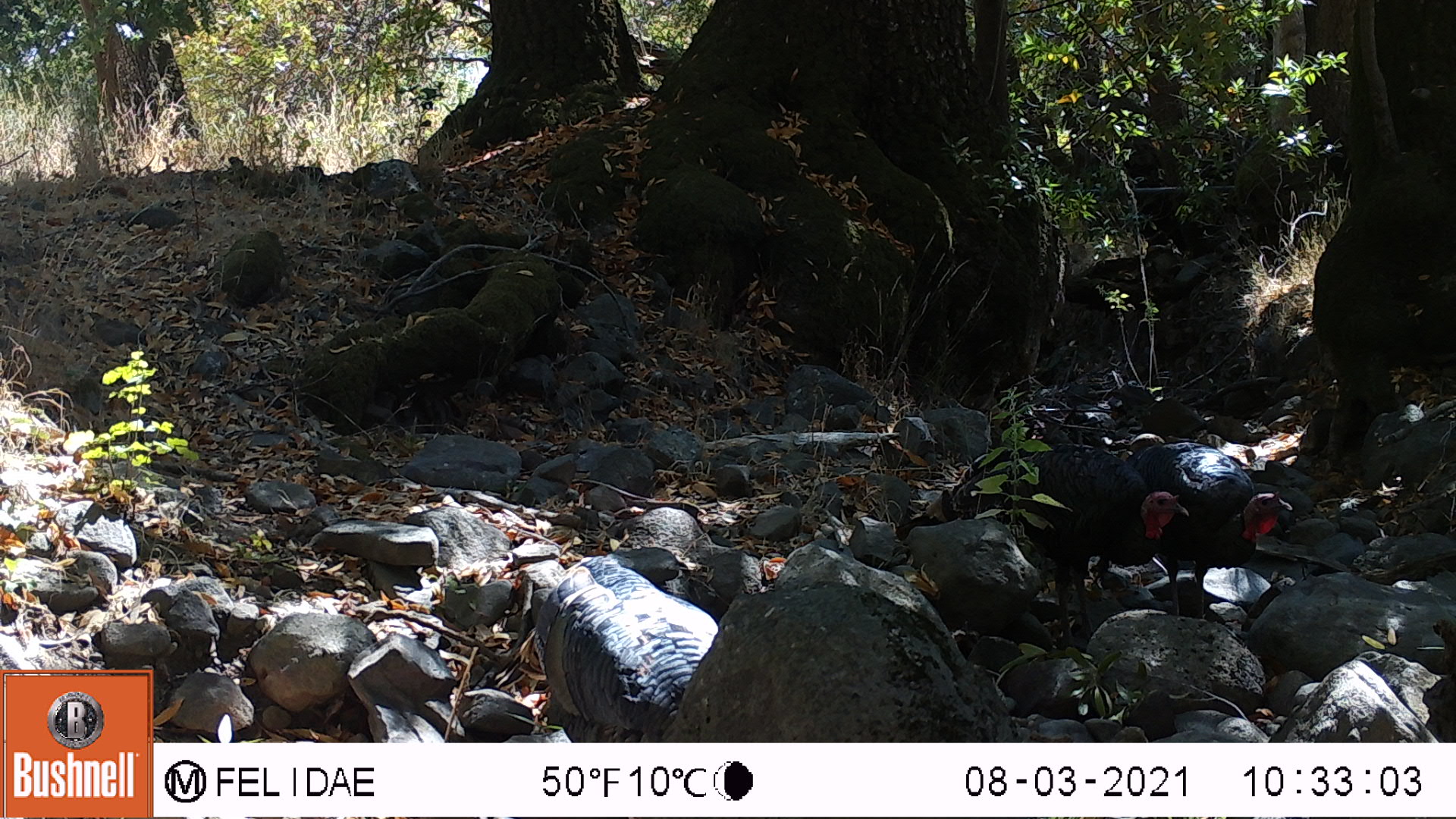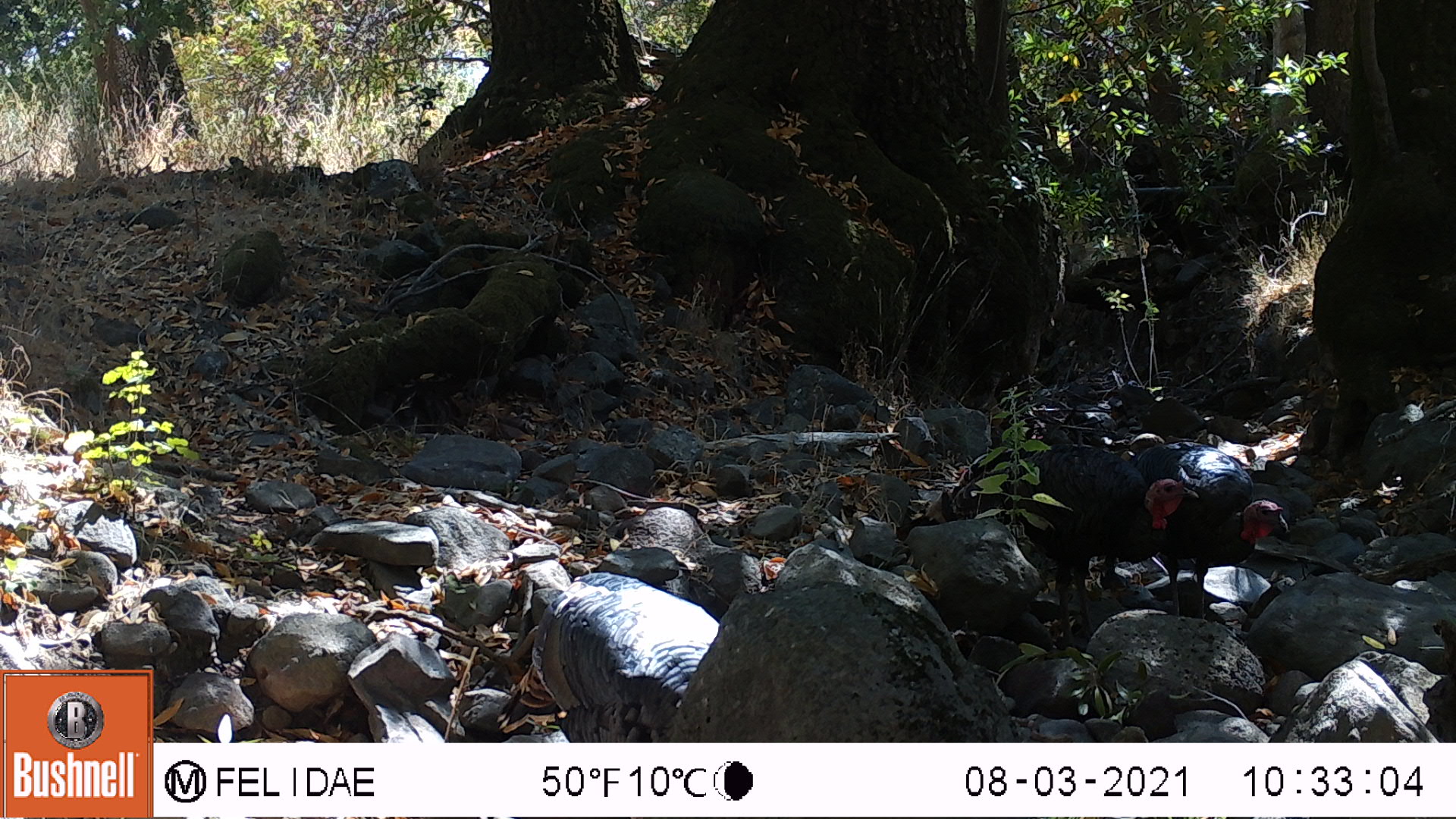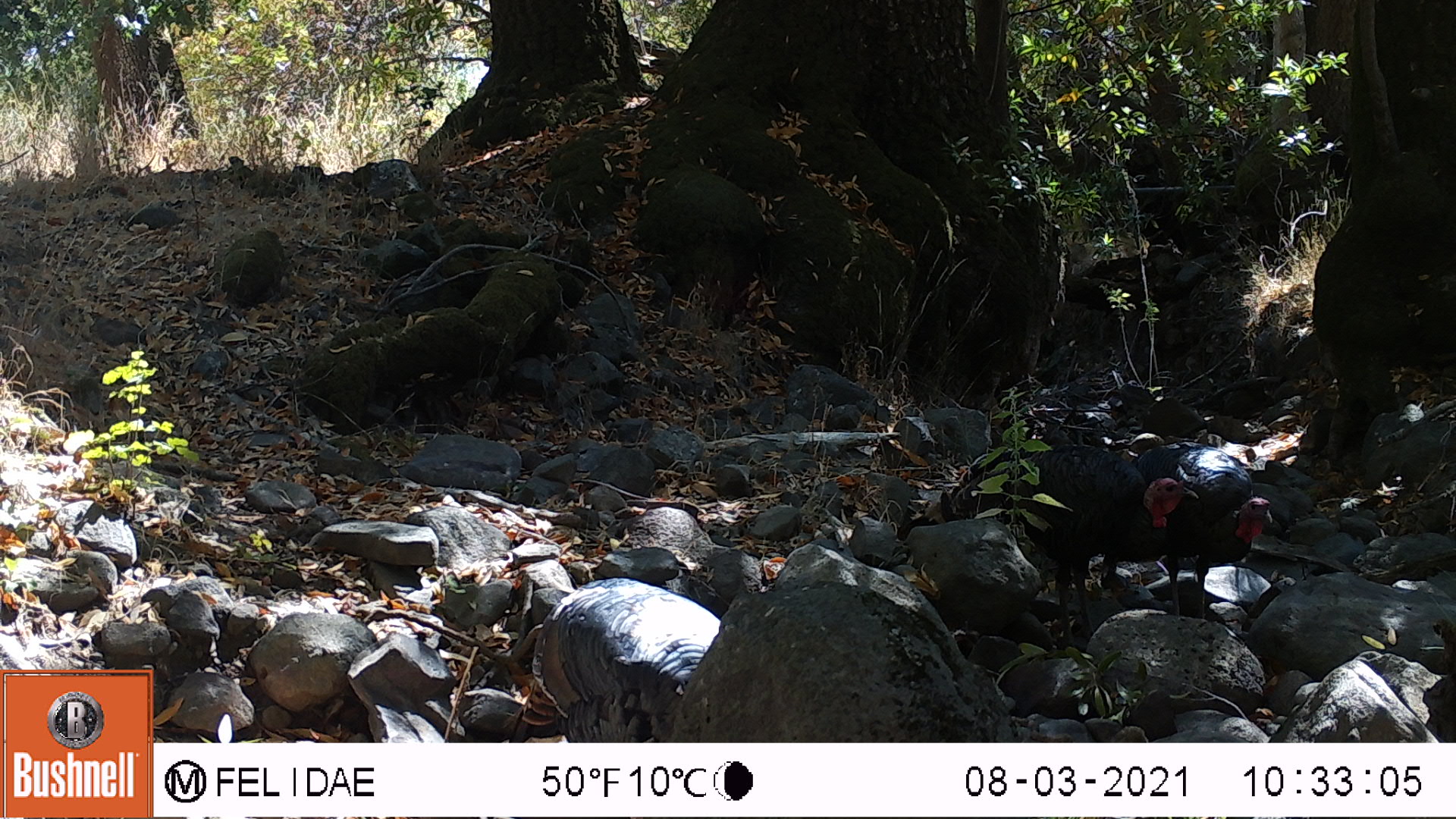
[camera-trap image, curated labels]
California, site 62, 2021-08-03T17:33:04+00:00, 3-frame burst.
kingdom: Animalia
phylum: Chordata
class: Aves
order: Galliformes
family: Phasianidae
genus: Meleagris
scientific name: Meleagris gallopavo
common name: turkey